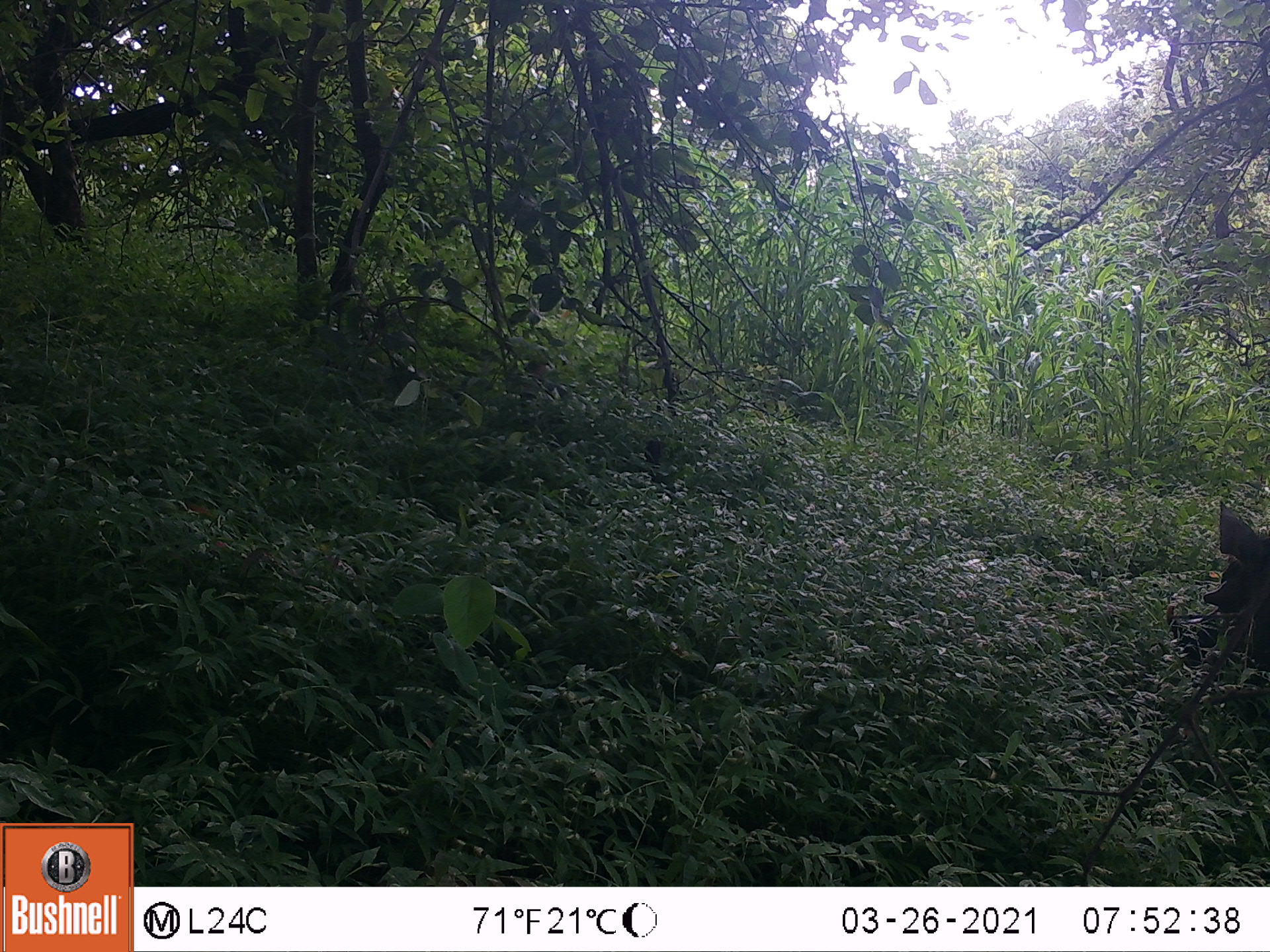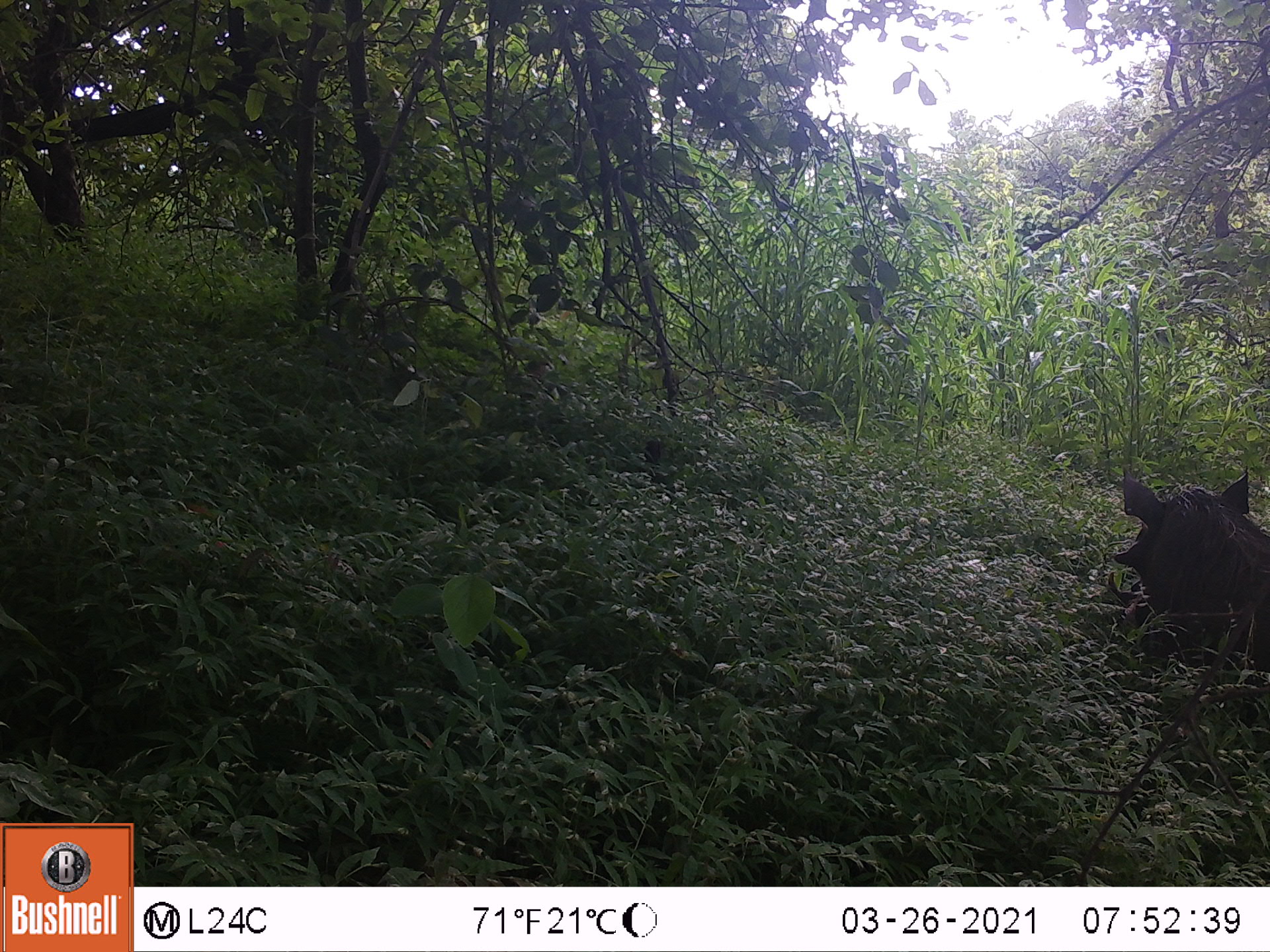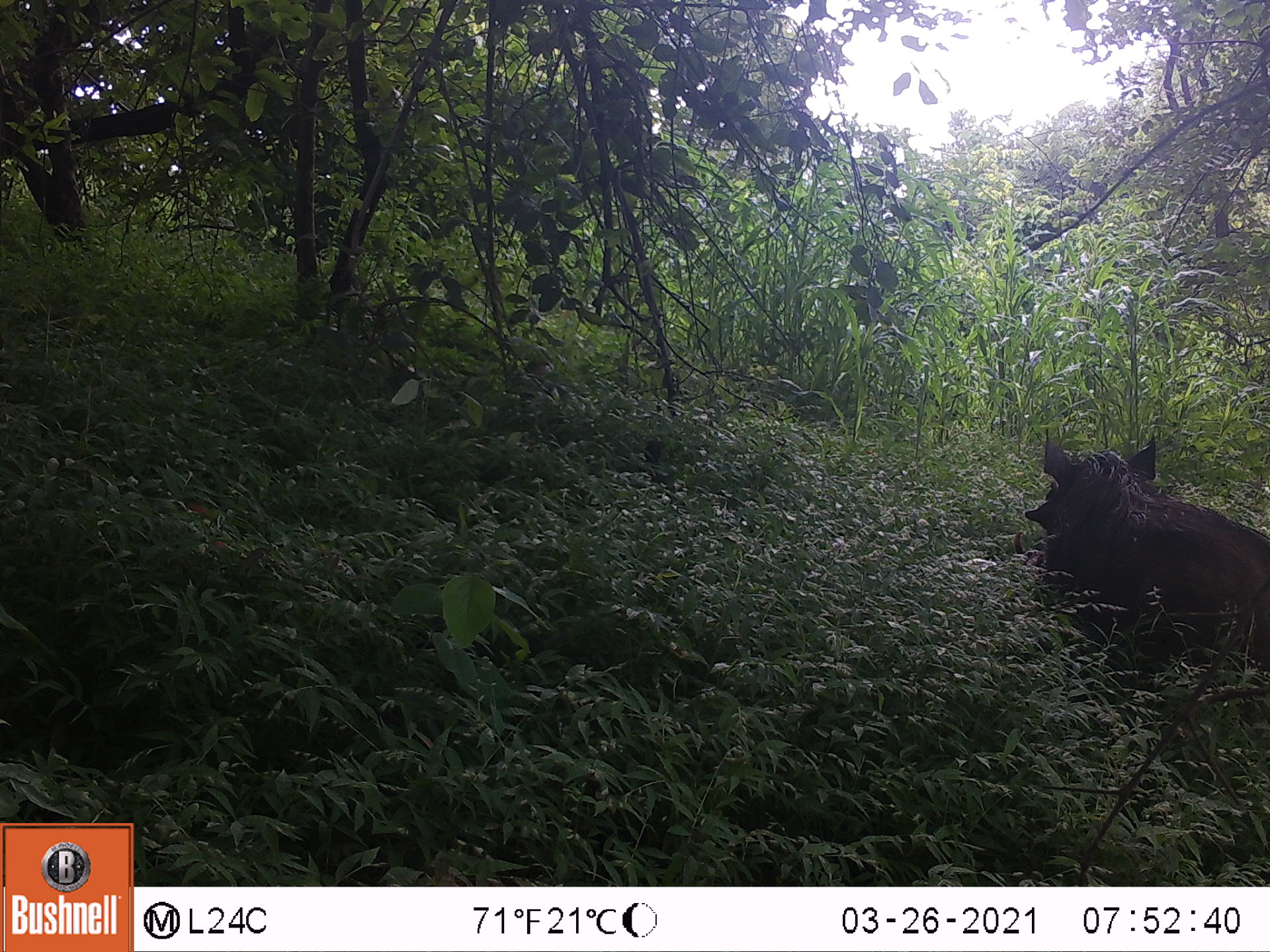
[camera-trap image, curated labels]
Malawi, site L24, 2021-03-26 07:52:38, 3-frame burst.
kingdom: Animalia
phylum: Chordata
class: Mammalia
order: Artiodactyla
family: Suidae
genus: Phacochoerus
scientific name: Phacochoerus africanus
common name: common warthog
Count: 1.